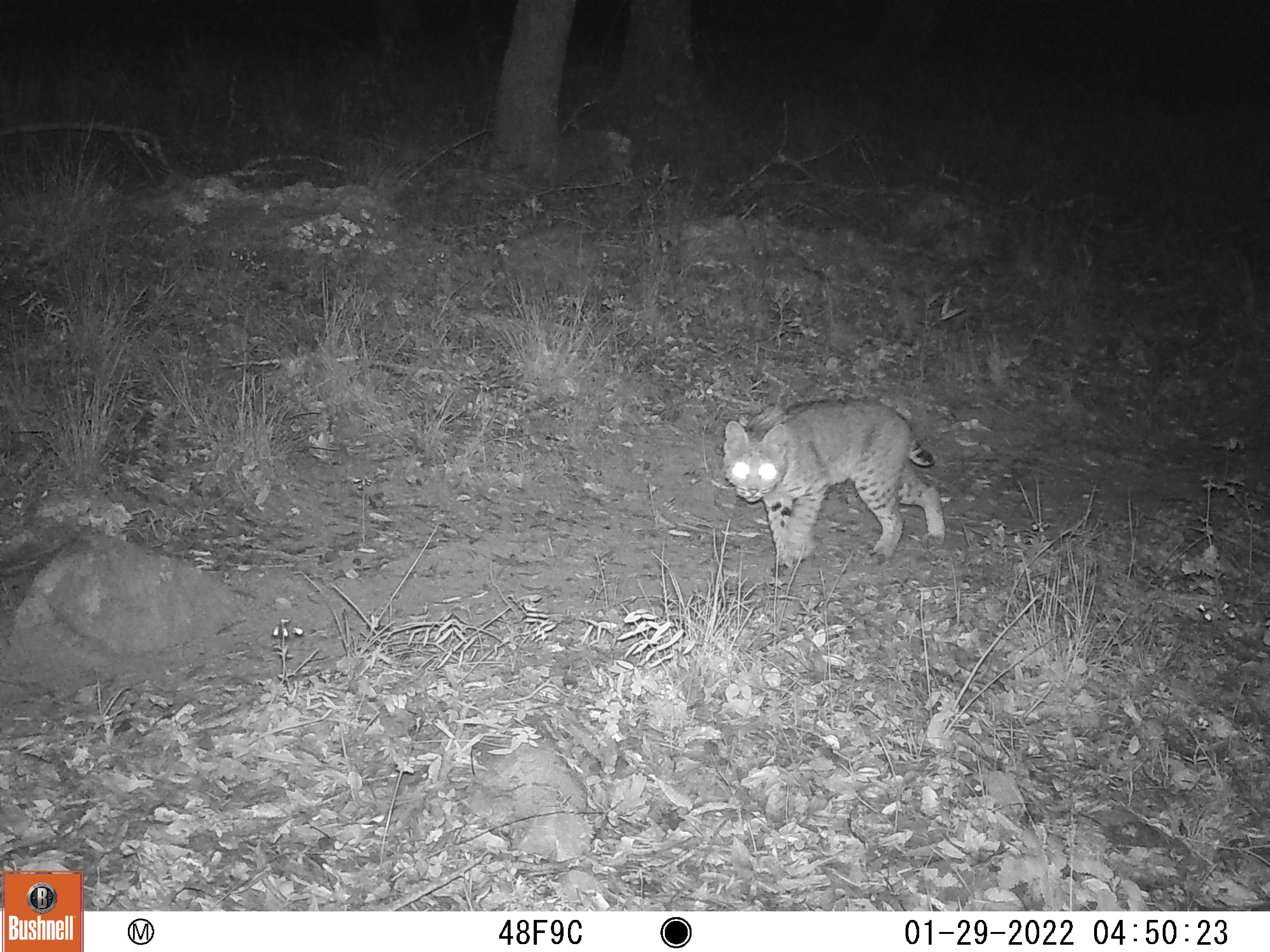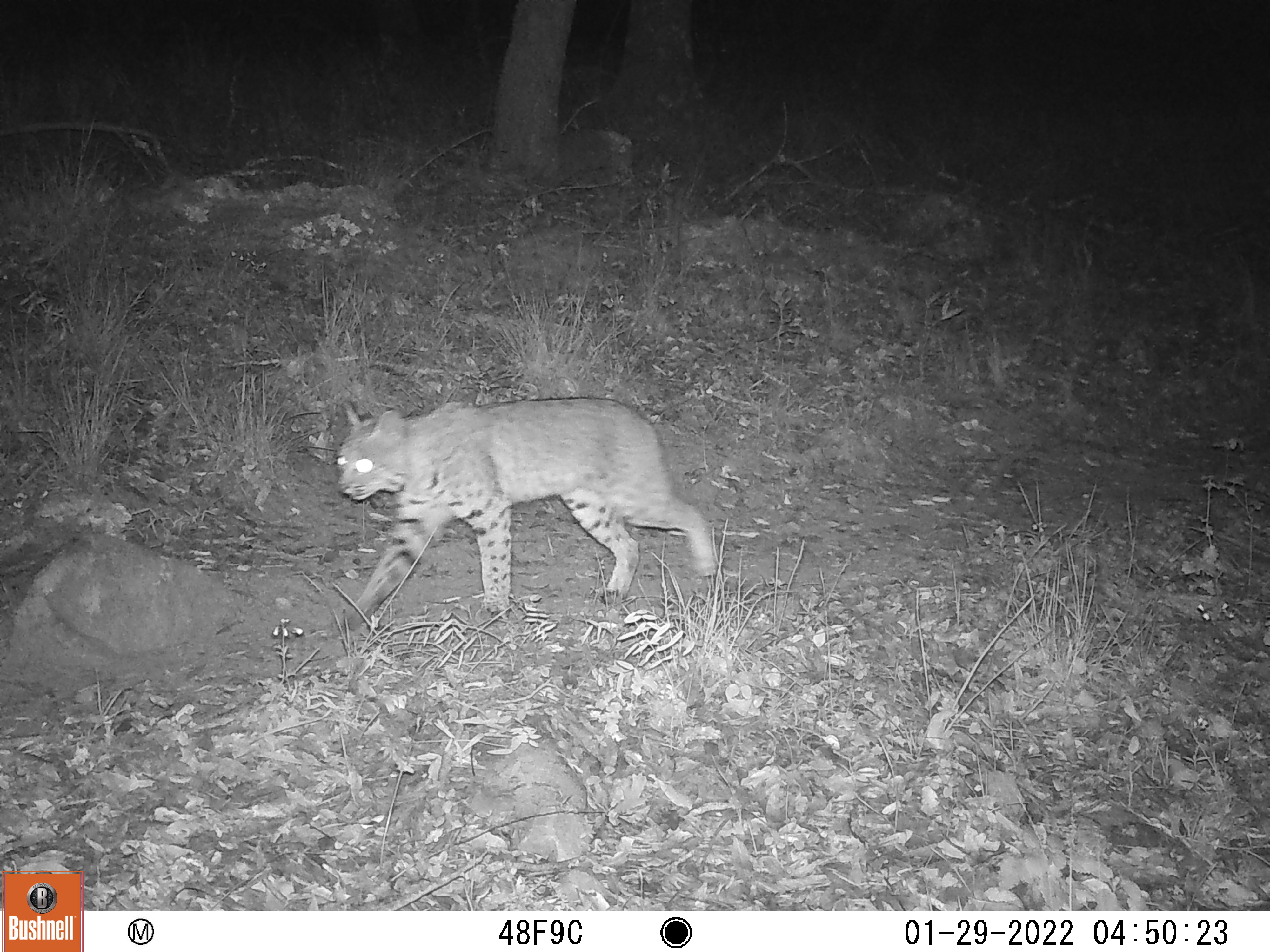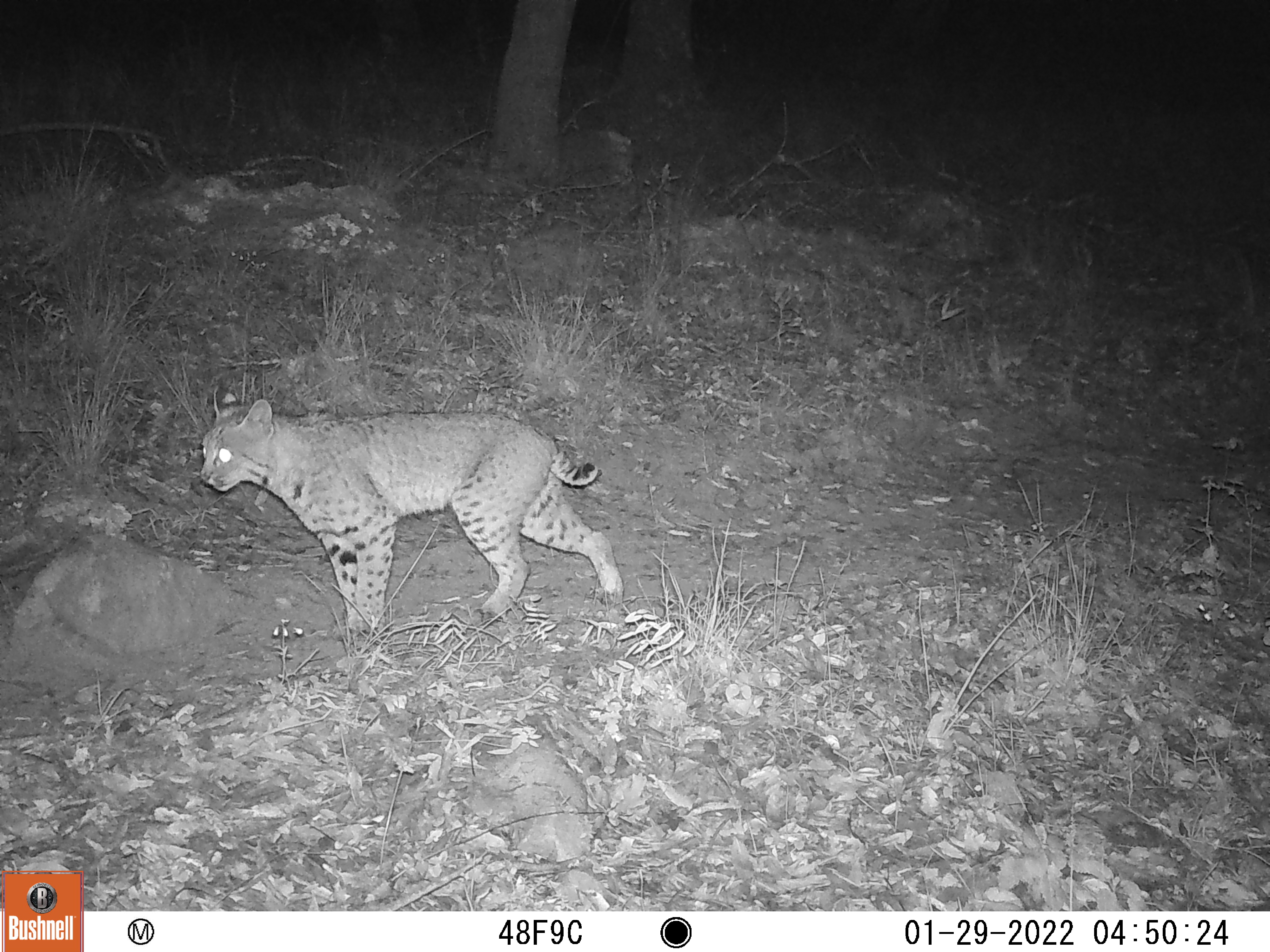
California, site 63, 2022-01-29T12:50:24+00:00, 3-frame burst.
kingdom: Animalia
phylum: Chordata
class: Mammalia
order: Carnivora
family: Felidae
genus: Lynx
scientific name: Lynx rufus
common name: bobcat